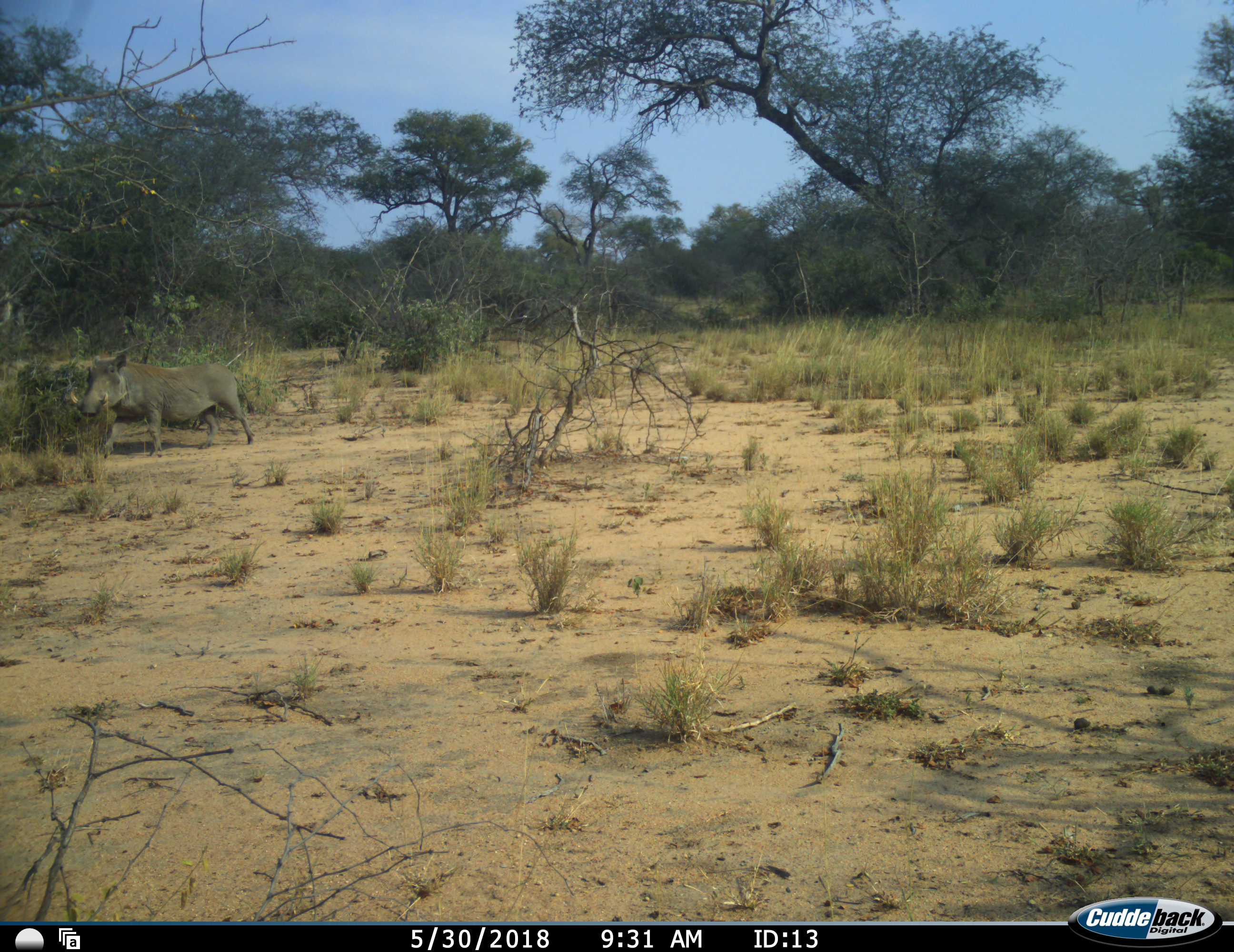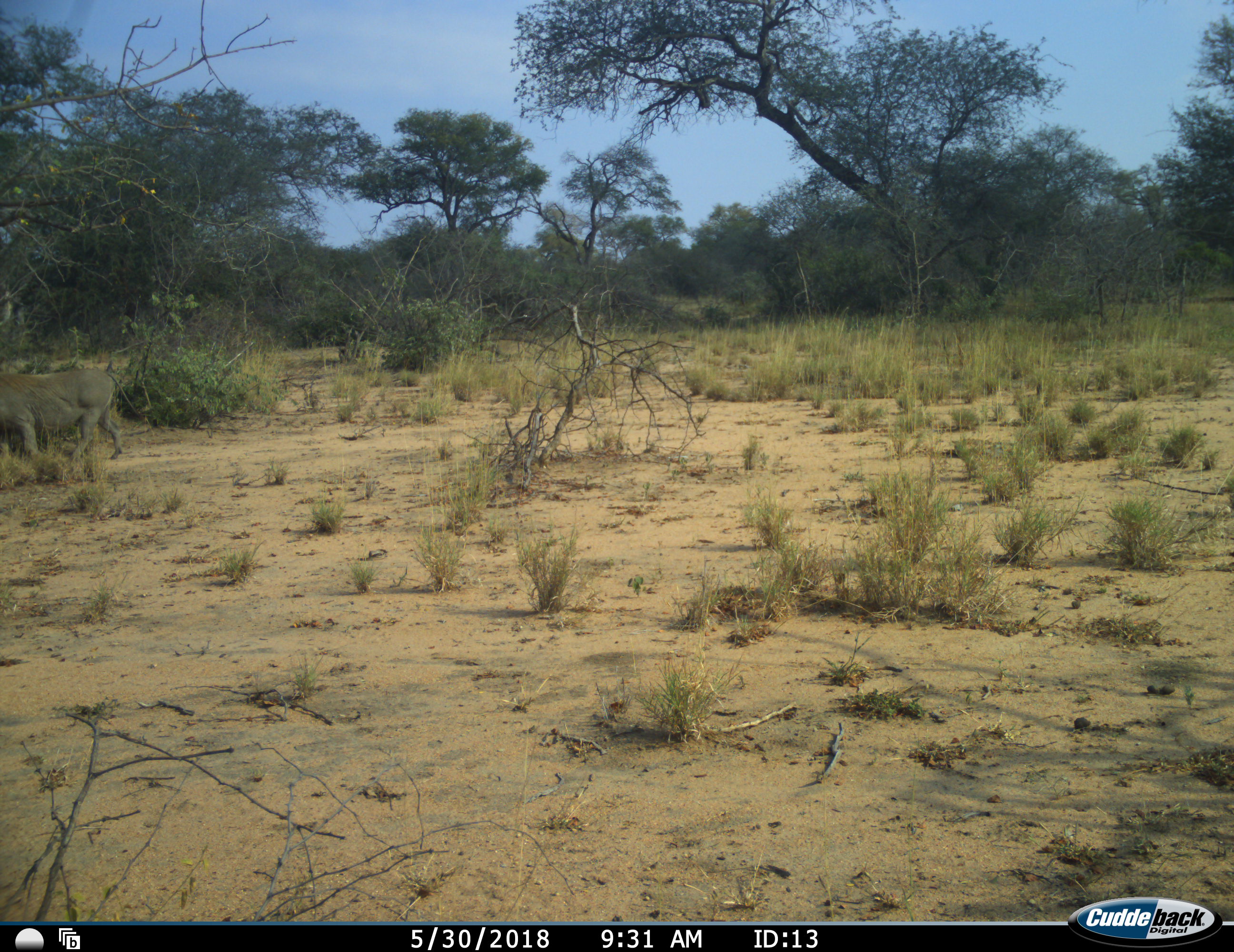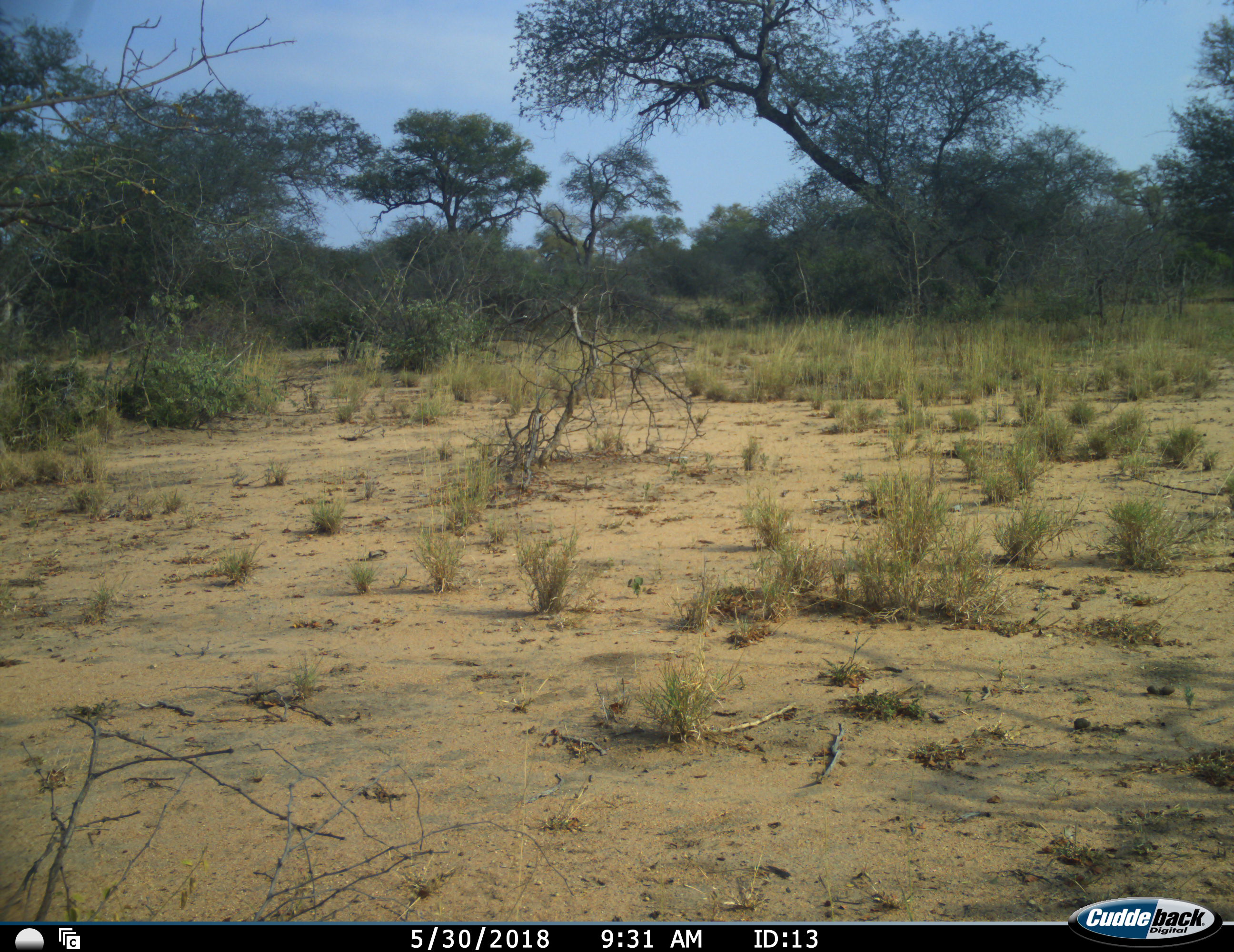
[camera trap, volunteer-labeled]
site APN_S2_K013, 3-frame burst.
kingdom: Animalia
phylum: Chordata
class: Mammalia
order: Artiodactyla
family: Suidae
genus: Phacochoerus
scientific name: Phacochoerus africanus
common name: warthog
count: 1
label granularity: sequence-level